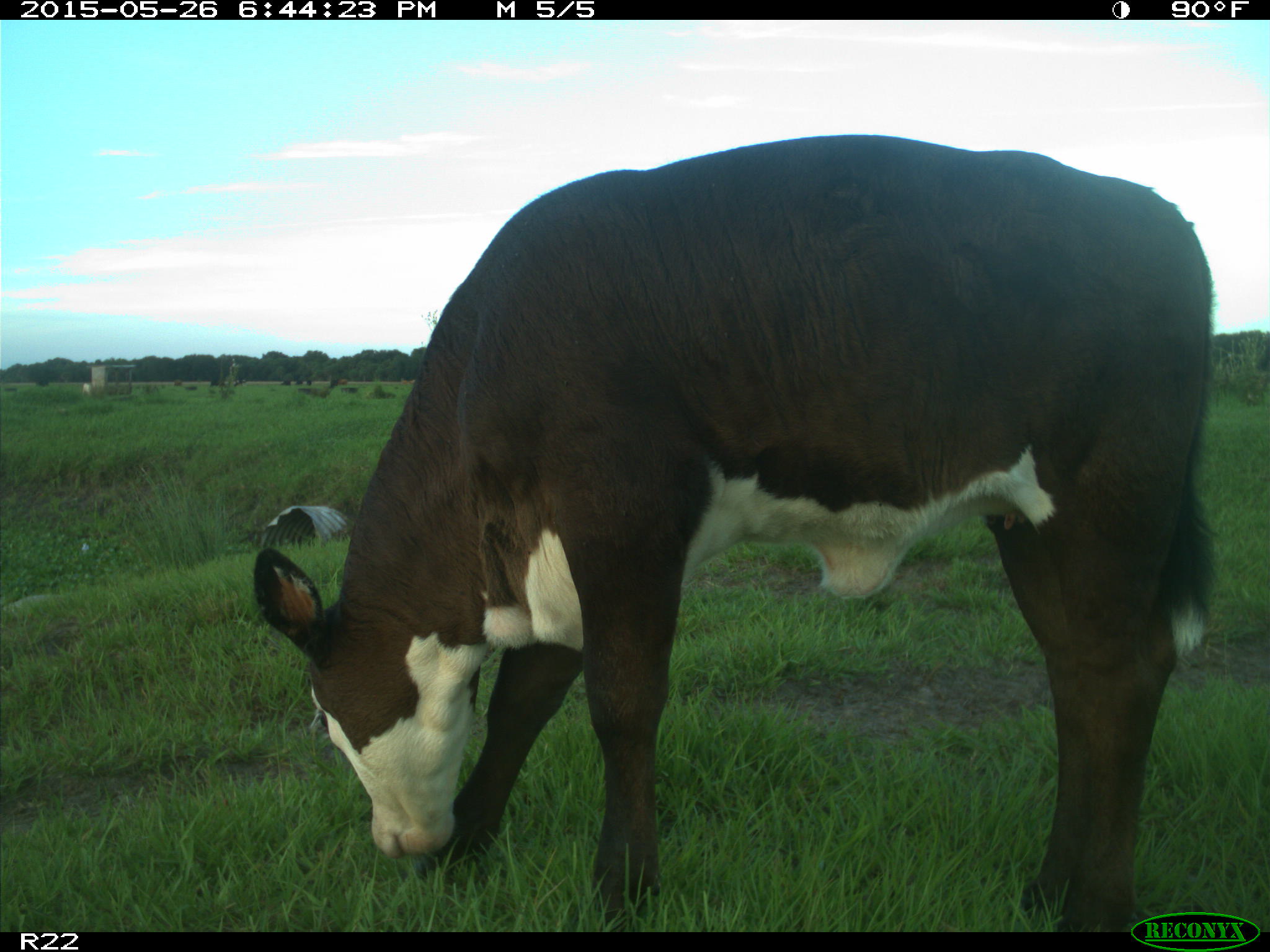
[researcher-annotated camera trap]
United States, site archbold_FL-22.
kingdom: Animalia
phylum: Chordata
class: Mammalia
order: Artiodactyla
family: Bovidae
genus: Bos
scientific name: Bos taurus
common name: domestic cow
Bos taurus (domestic cow).